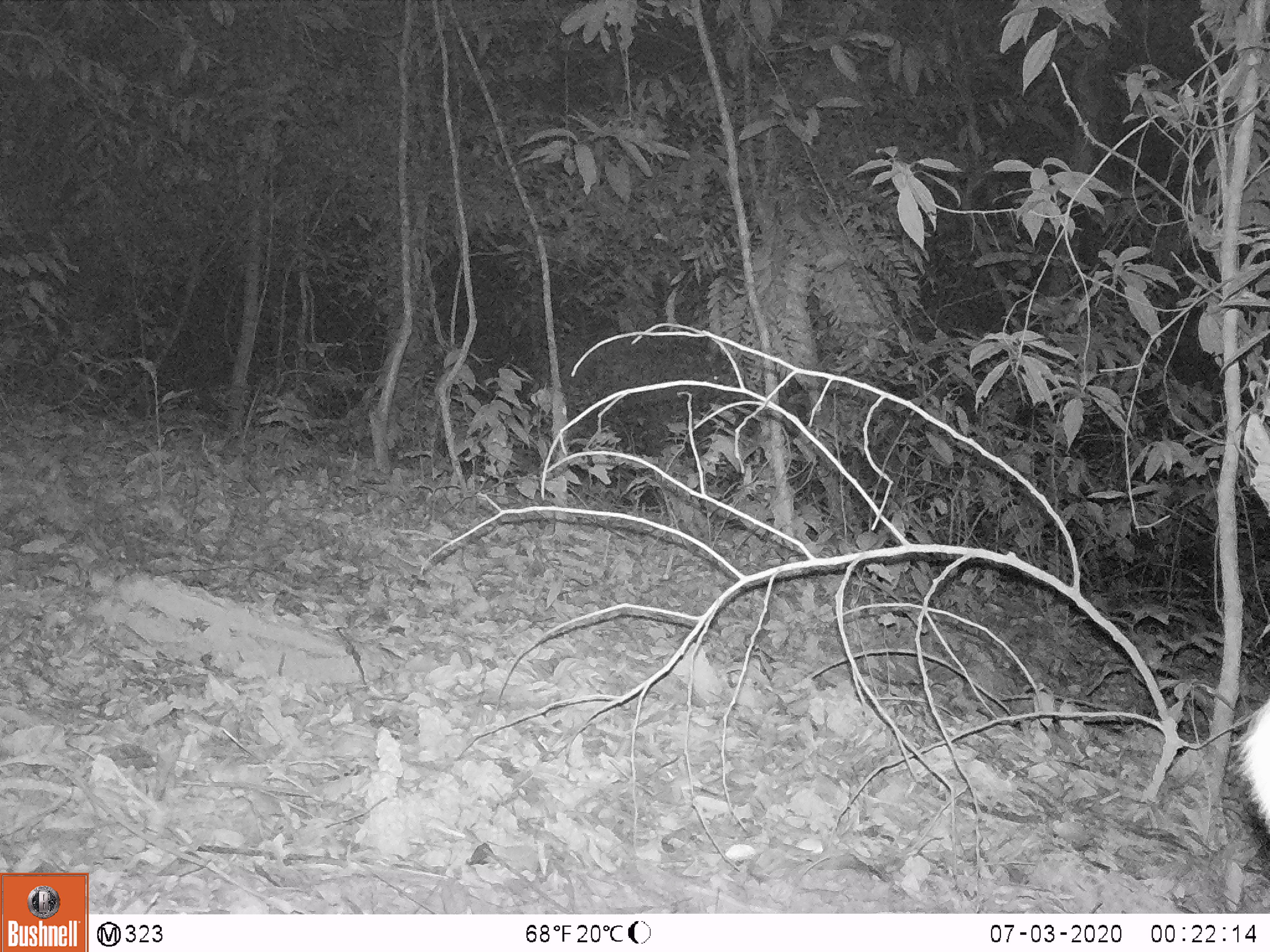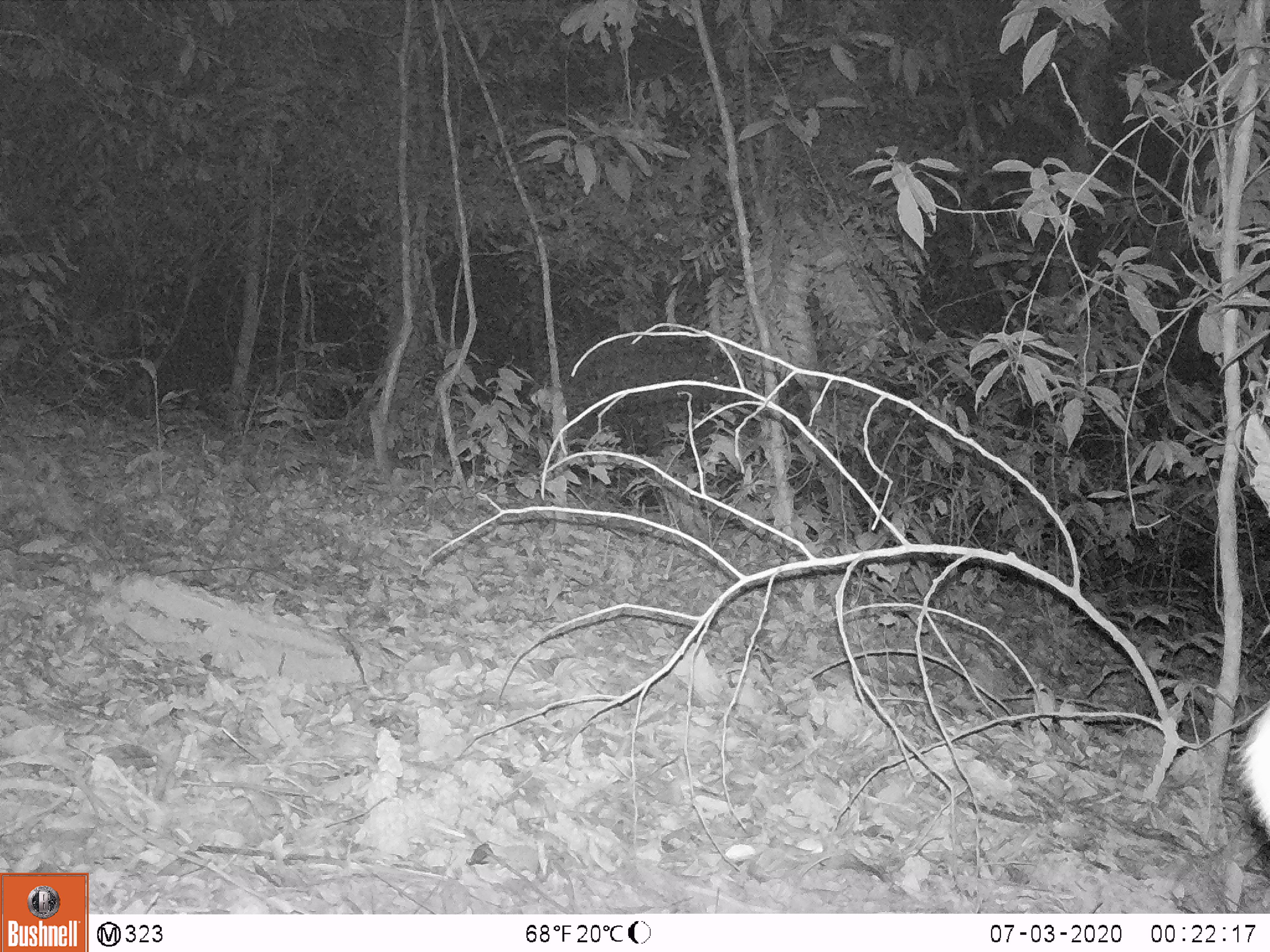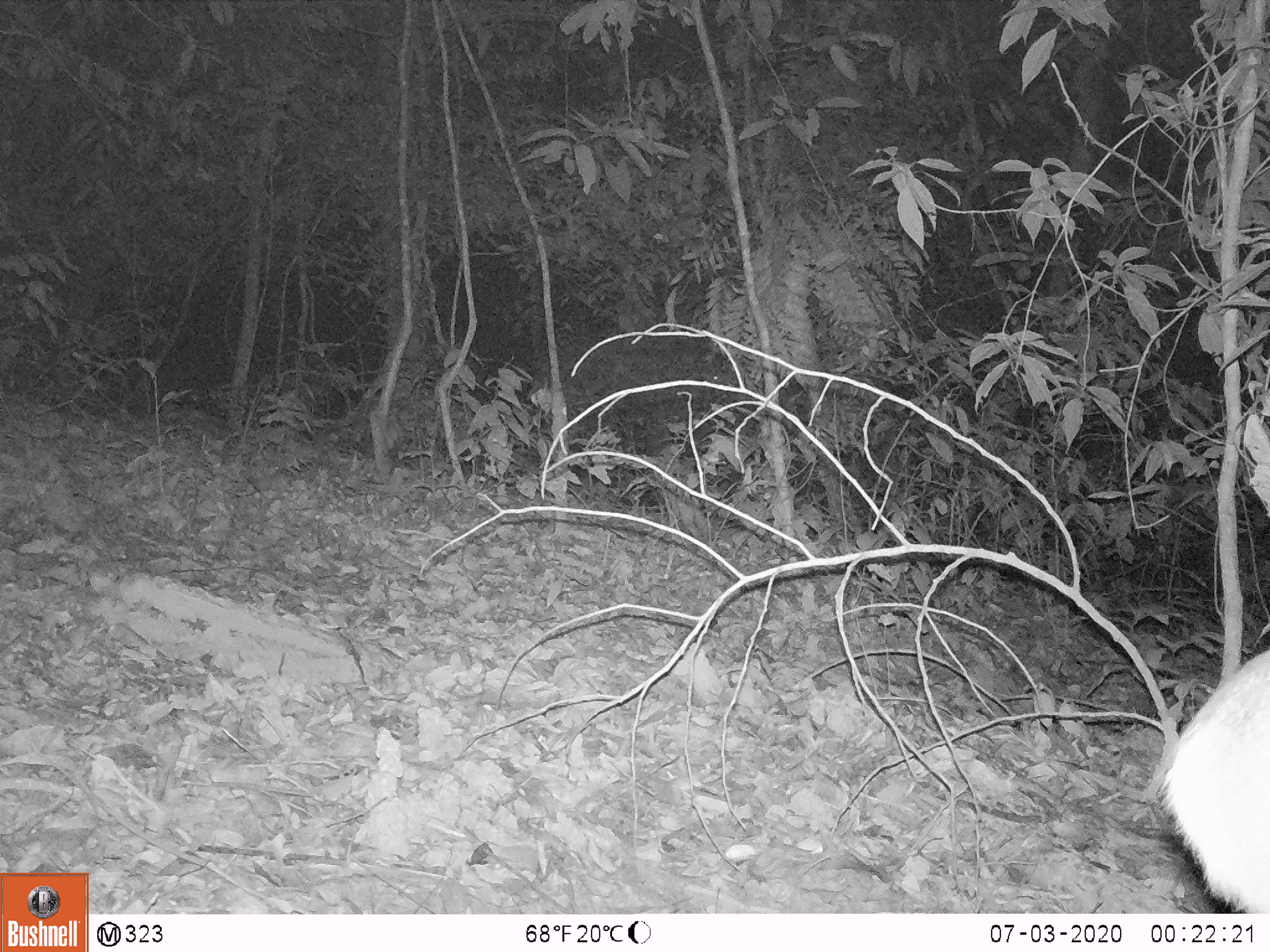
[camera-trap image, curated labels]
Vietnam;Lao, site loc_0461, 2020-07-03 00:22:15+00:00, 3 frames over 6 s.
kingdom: Animalia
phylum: Chordata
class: Mammalia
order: Artiodactyla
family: Cervidae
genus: Muntiacus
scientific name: Muntiacus vuquangensis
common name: large-antlered muntjac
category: large antlered muntjac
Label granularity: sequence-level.